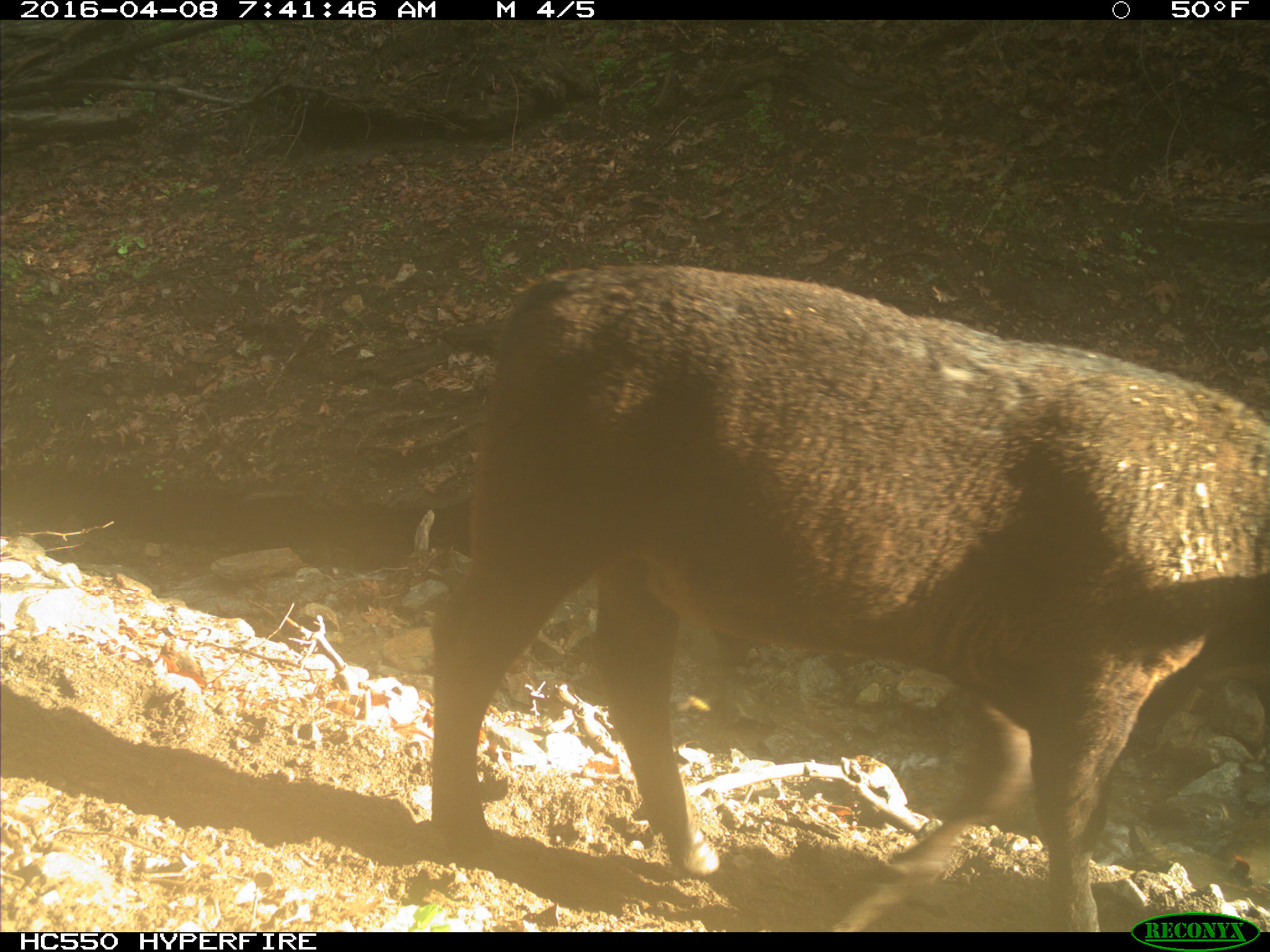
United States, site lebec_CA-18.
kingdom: Animalia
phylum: Chordata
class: Mammalia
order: Artiodactyla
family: Bovidae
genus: Bos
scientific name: Bos taurus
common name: domestic cow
Bos taurus (domestic cow).